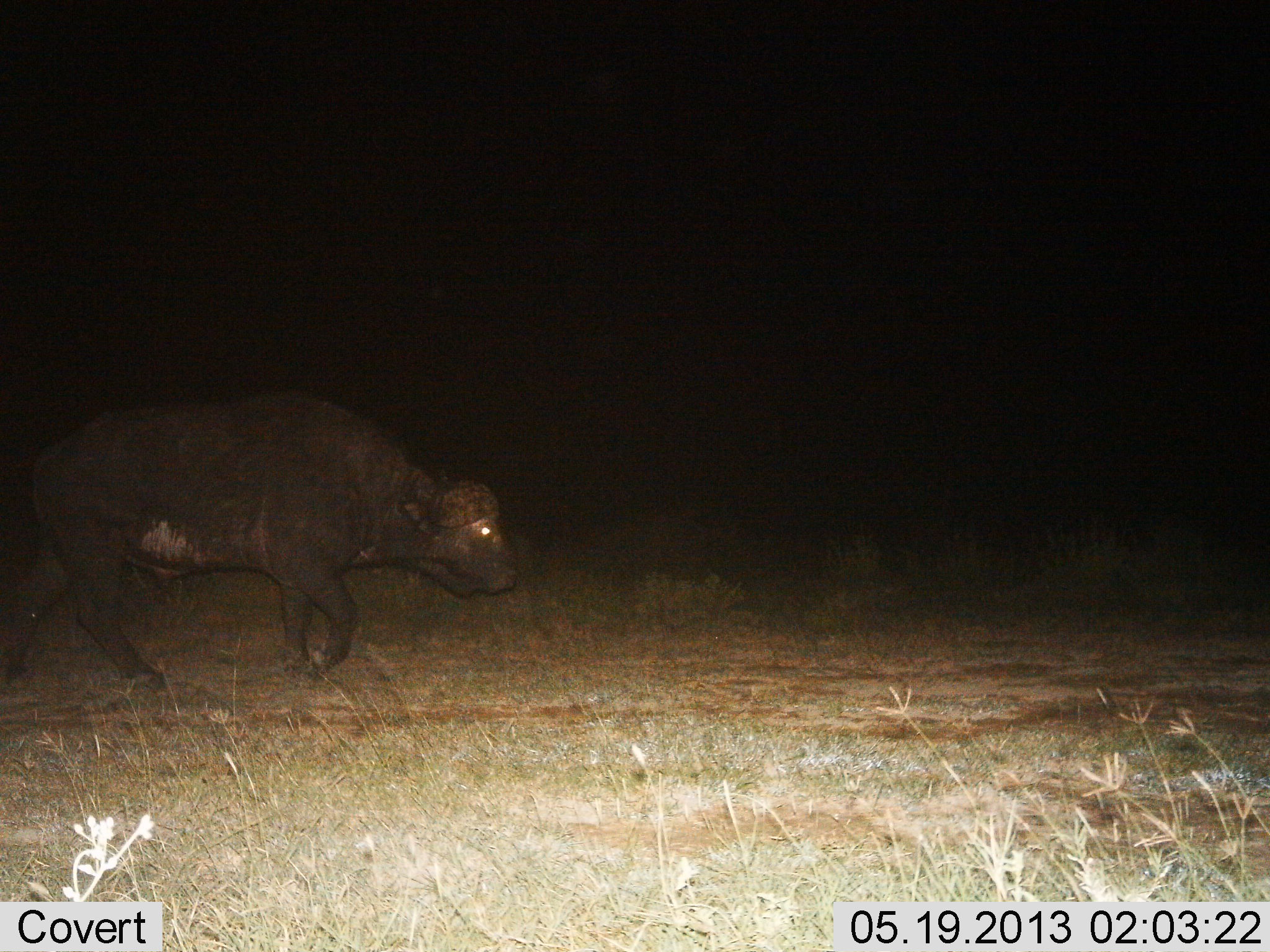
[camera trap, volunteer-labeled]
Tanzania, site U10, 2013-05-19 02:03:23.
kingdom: Animalia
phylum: Chordata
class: Mammalia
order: Artiodactyla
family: Bovidae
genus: Syncerus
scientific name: Syncerus caffer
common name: cape buffalo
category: buffalo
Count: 1.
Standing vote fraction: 0%.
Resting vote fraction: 0%.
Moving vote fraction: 100%.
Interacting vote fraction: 0%.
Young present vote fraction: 4%.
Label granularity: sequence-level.